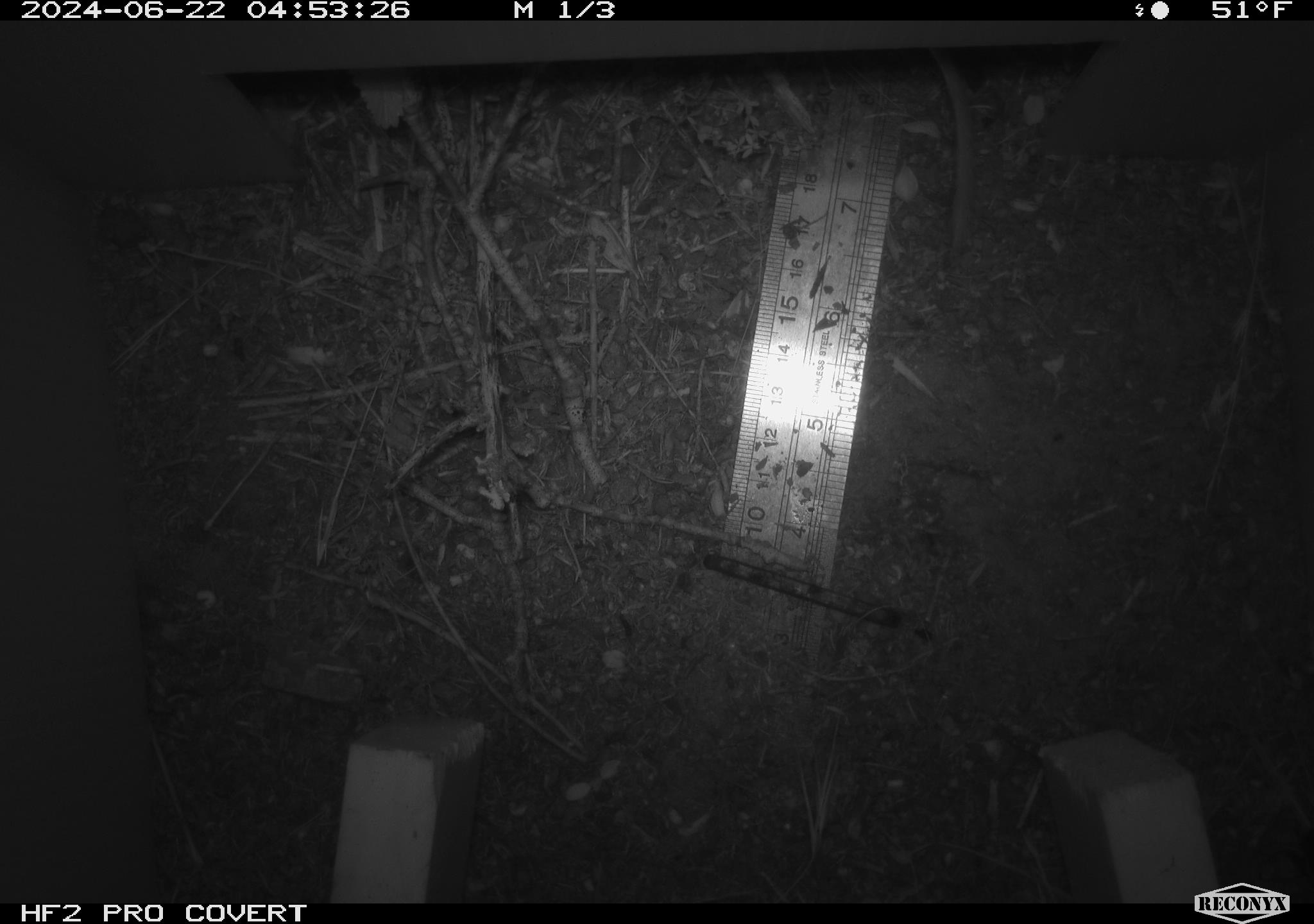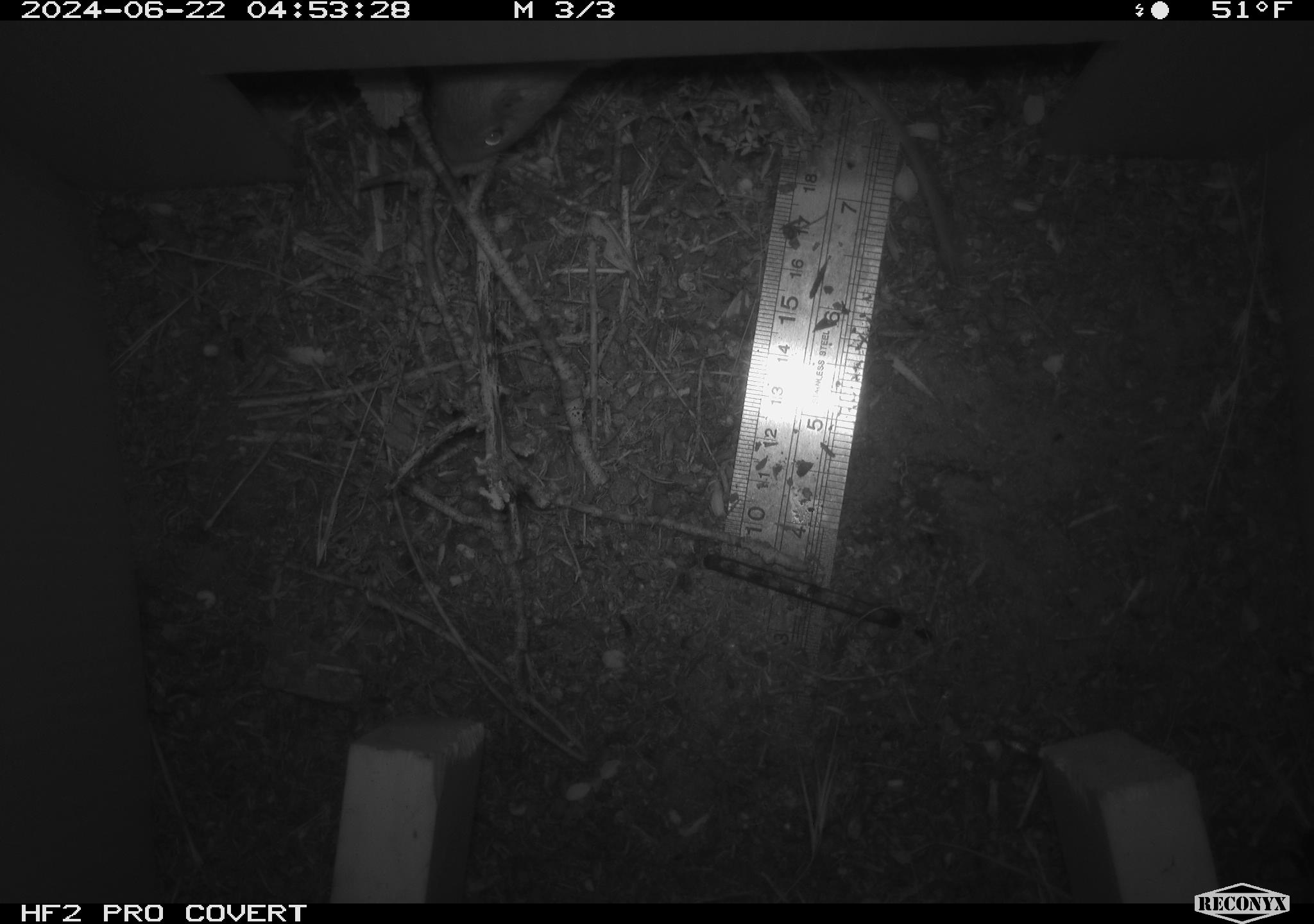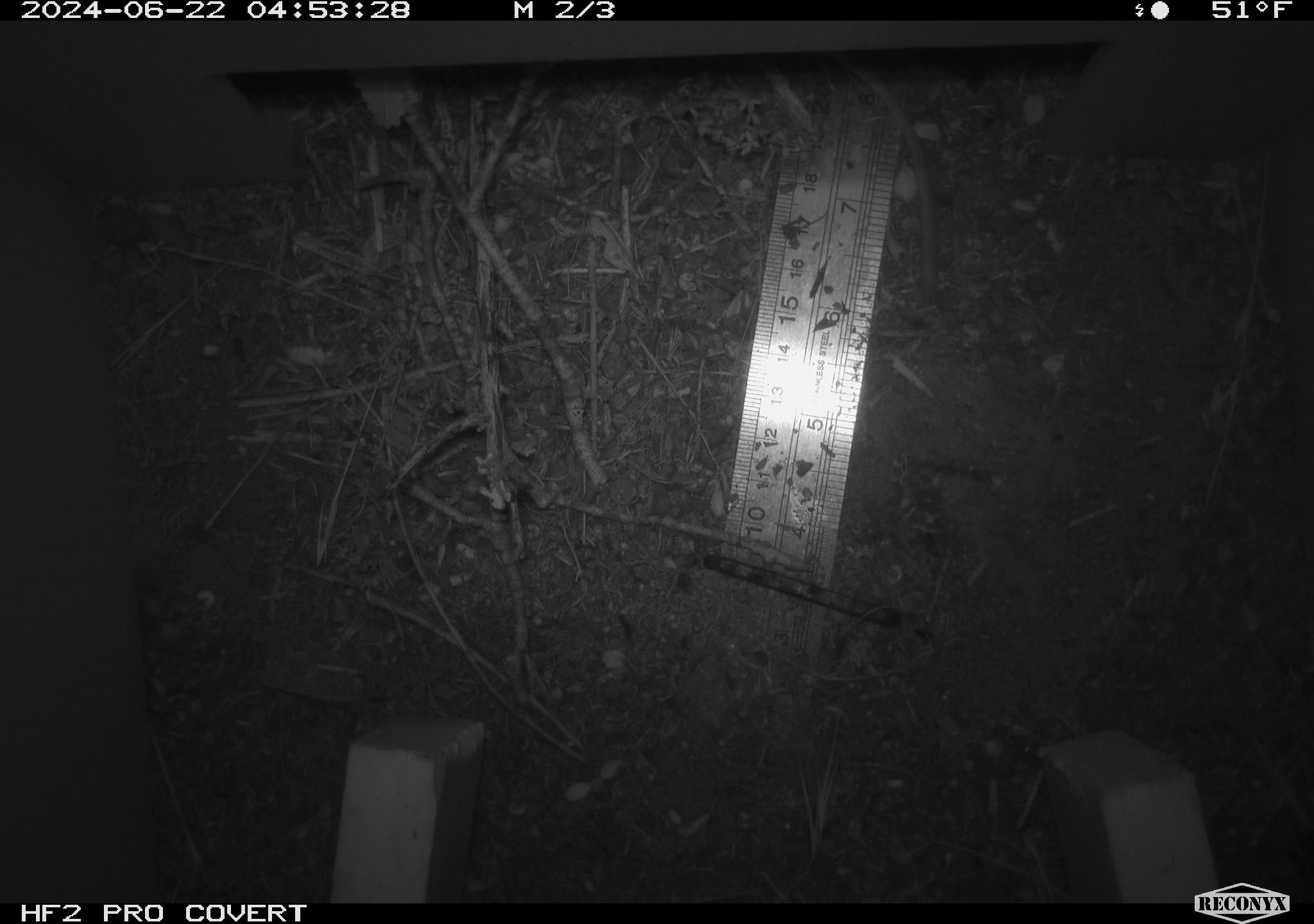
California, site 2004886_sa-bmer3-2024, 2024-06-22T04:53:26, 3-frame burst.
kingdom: Animalia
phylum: Chordata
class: Mammalia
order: Rodentia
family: Heteromyidae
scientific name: Heteromyidae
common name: kangaroo rats and pocket mice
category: heteromyidae family